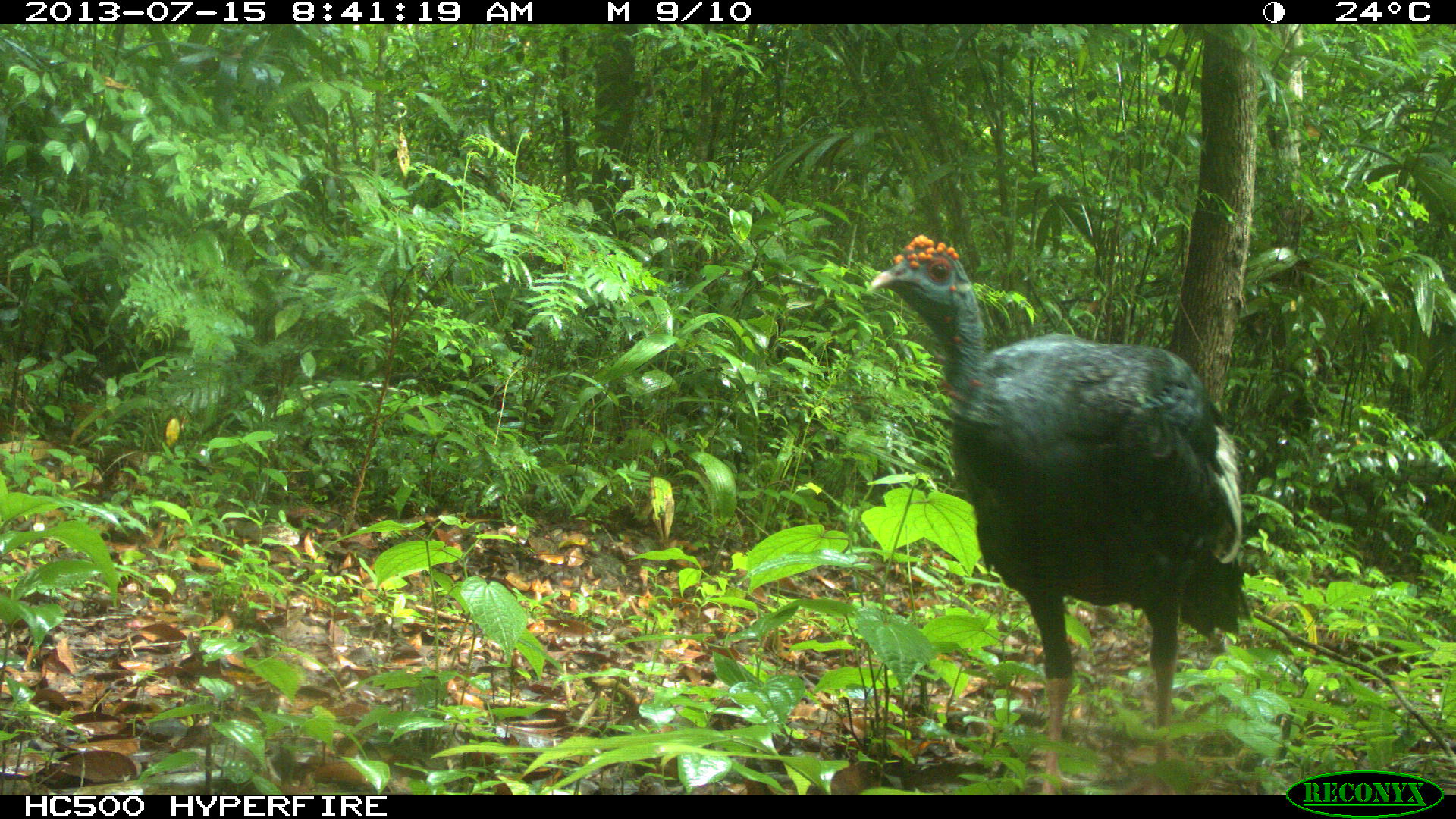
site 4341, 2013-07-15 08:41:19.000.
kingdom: Animalia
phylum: Chordata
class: Aves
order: Galliformes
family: Phasianidae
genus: Meleagris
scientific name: Meleagris ocellata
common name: ocellated turkey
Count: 1.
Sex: female.